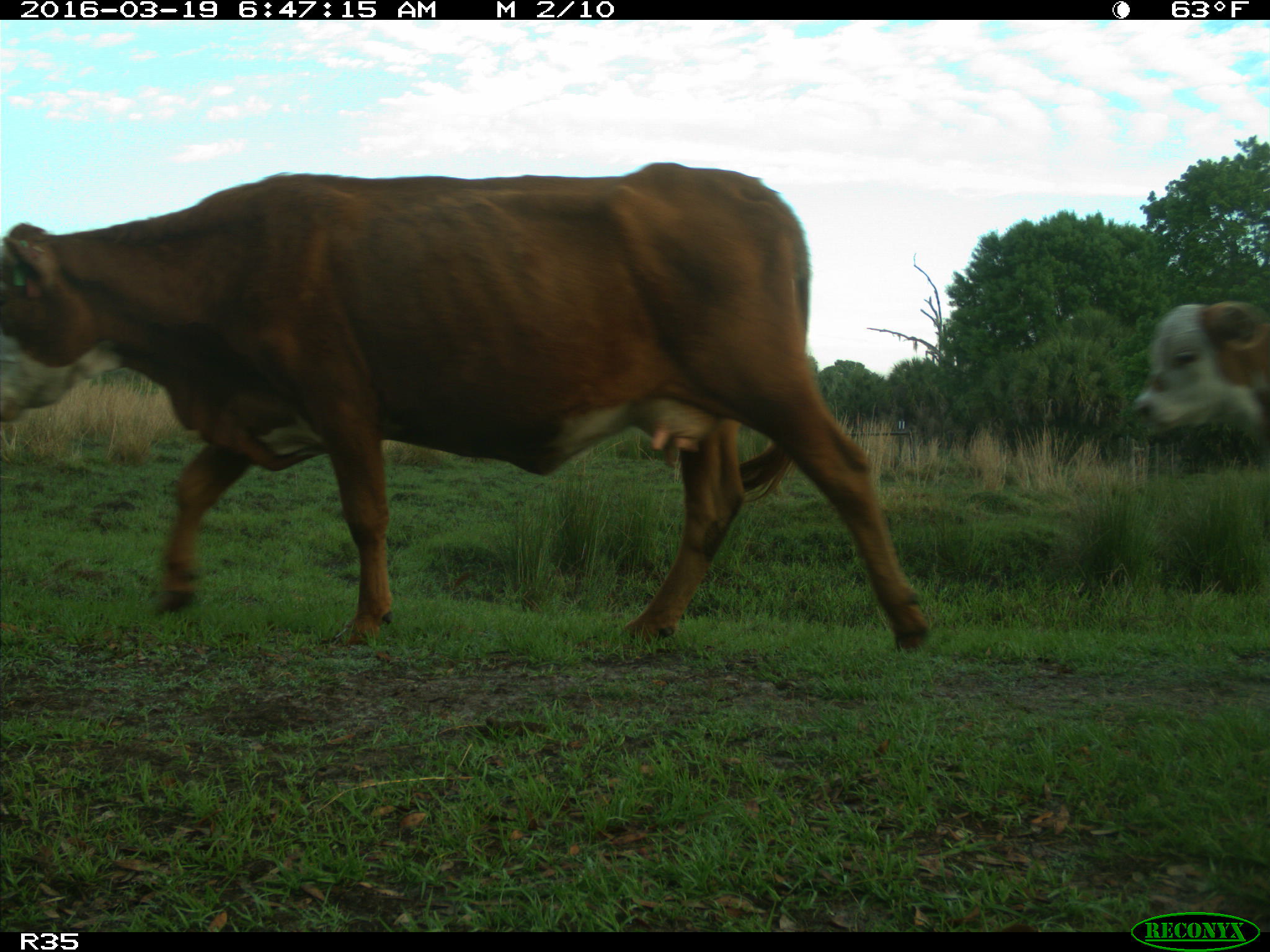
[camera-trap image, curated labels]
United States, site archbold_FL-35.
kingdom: Animalia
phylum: Chordata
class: Mammalia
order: Artiodactyla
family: Bovidae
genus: Bos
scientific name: Bos taurus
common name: domestic cow